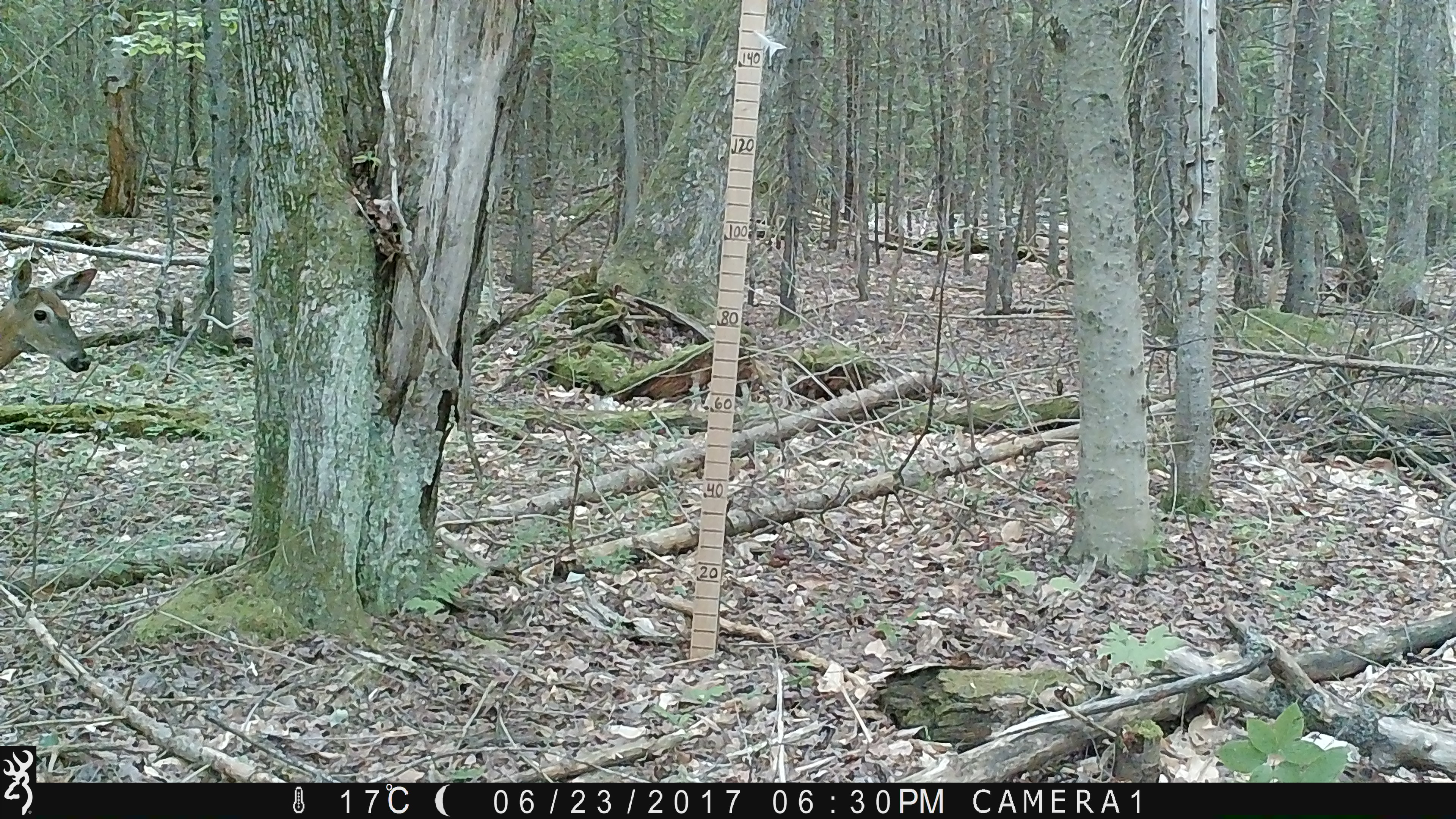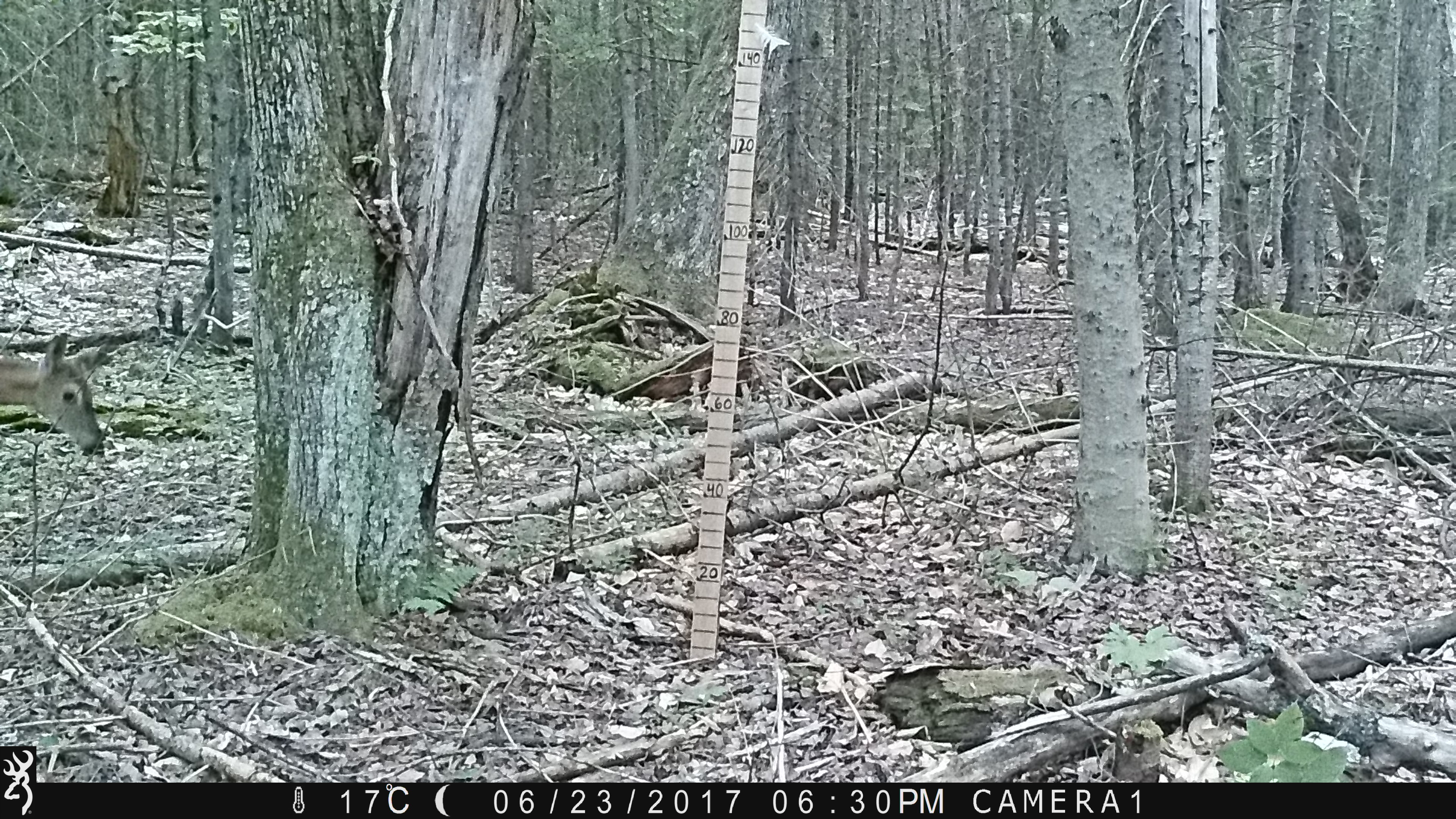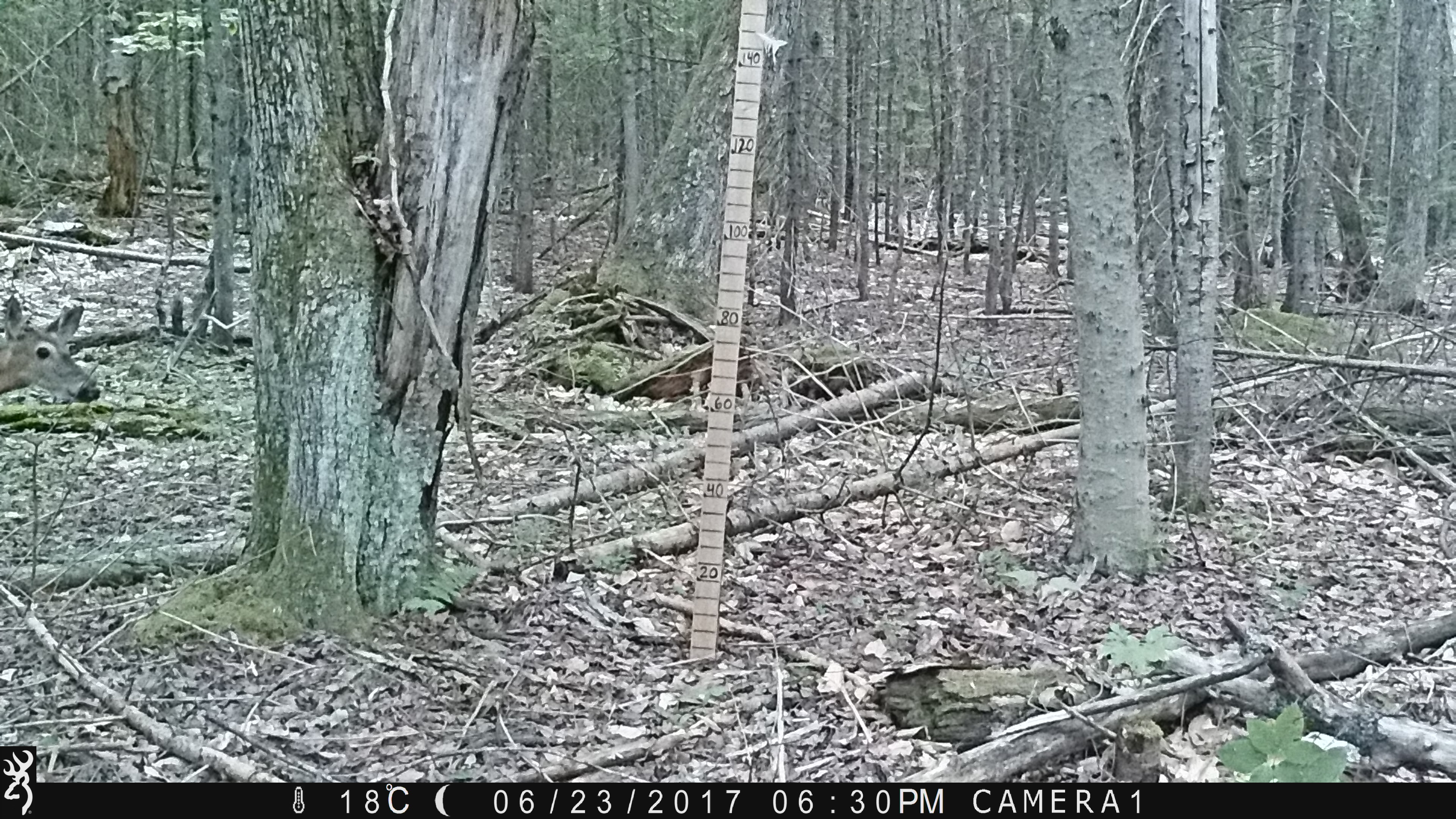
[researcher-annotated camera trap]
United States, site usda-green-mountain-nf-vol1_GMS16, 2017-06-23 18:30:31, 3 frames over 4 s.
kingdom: Animalia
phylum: Chordata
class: Mammalia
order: Artiodactyla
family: Cervidae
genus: Odocoileus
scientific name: Odocoileus virginianus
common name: white-tailed deer